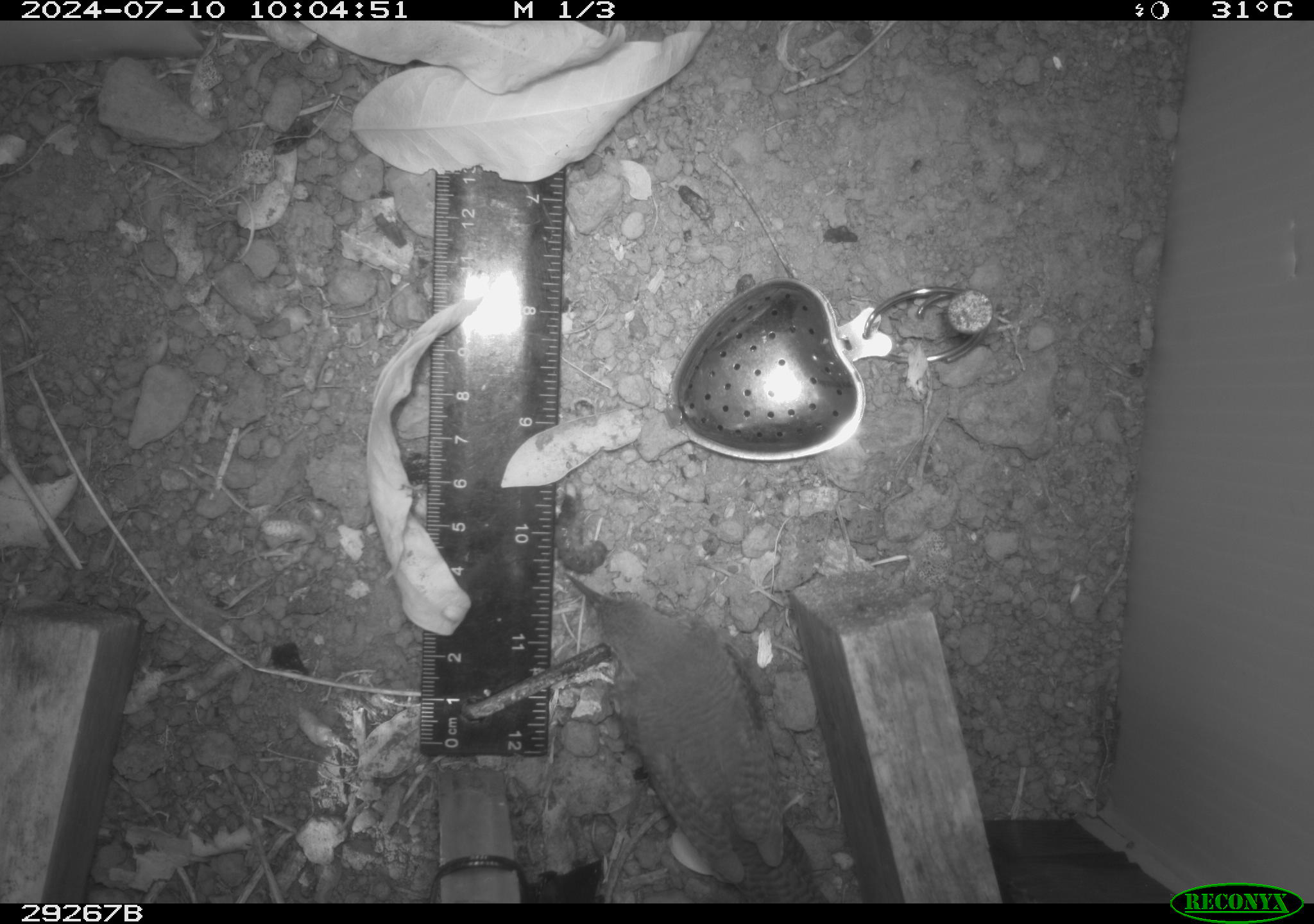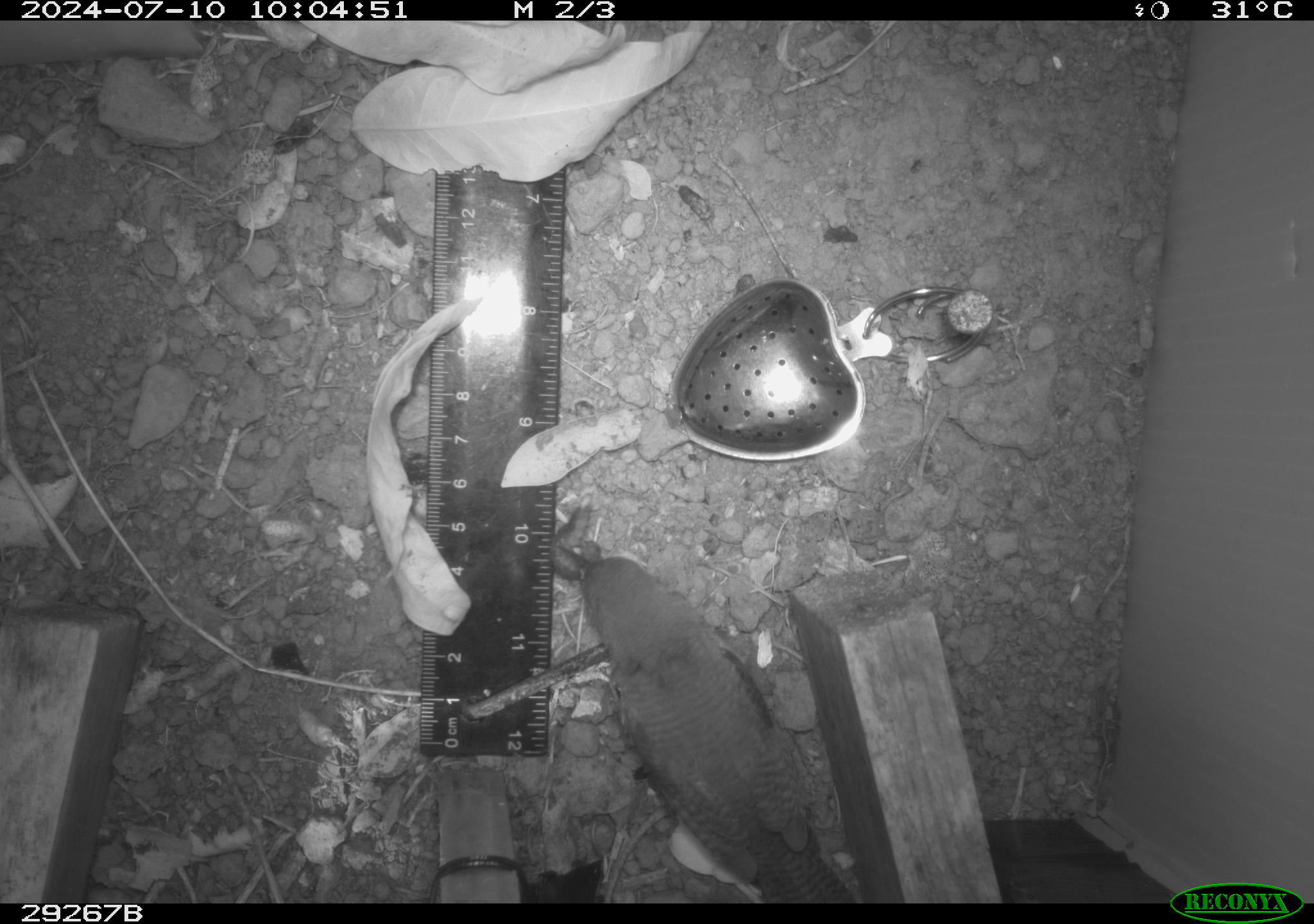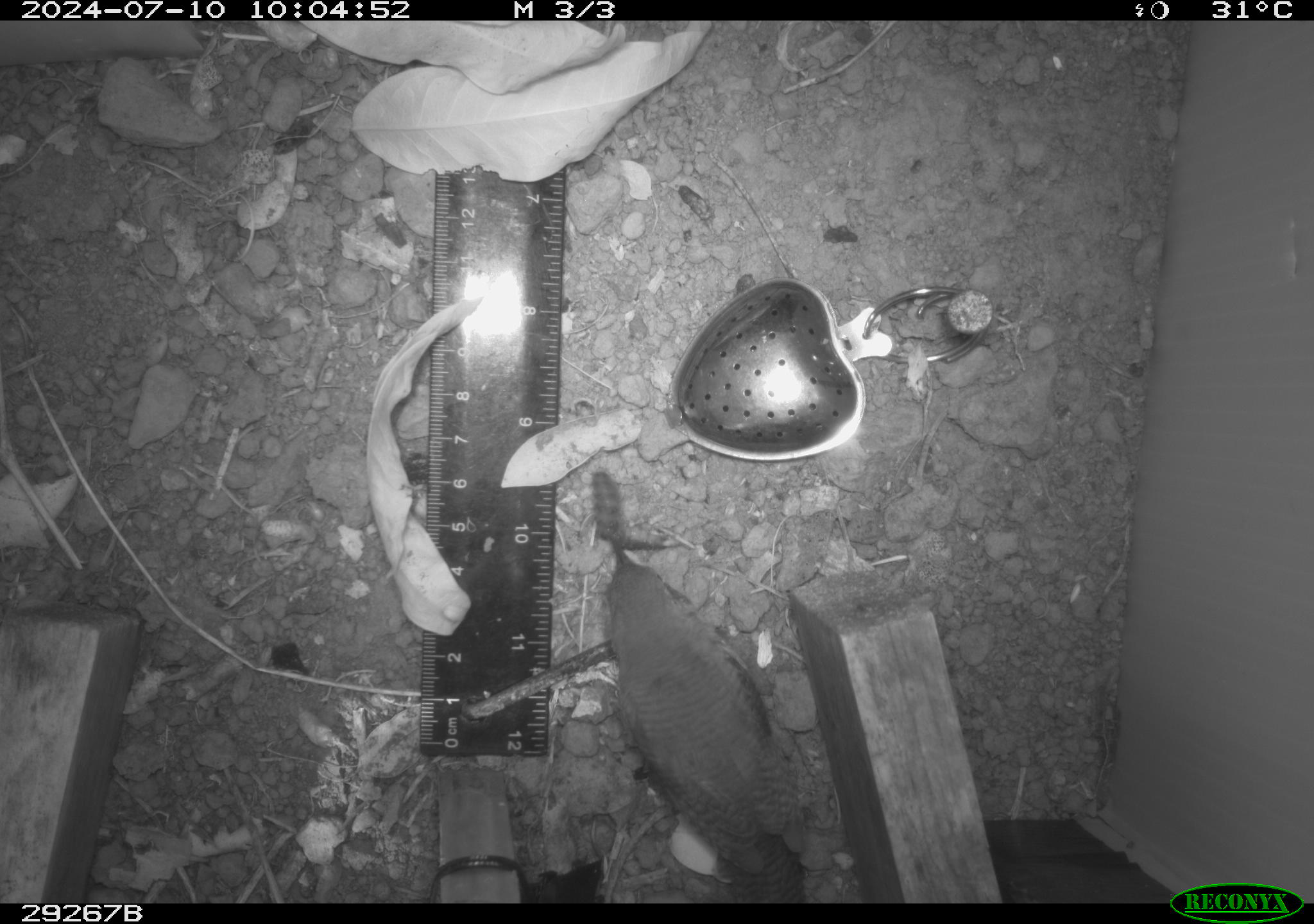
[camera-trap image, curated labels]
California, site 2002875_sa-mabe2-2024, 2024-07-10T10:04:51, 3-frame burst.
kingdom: Animalia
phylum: Chordata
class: Aves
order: Passeriformes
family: Troglodytidae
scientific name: Troglodytidae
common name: wren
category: troglodytidae family